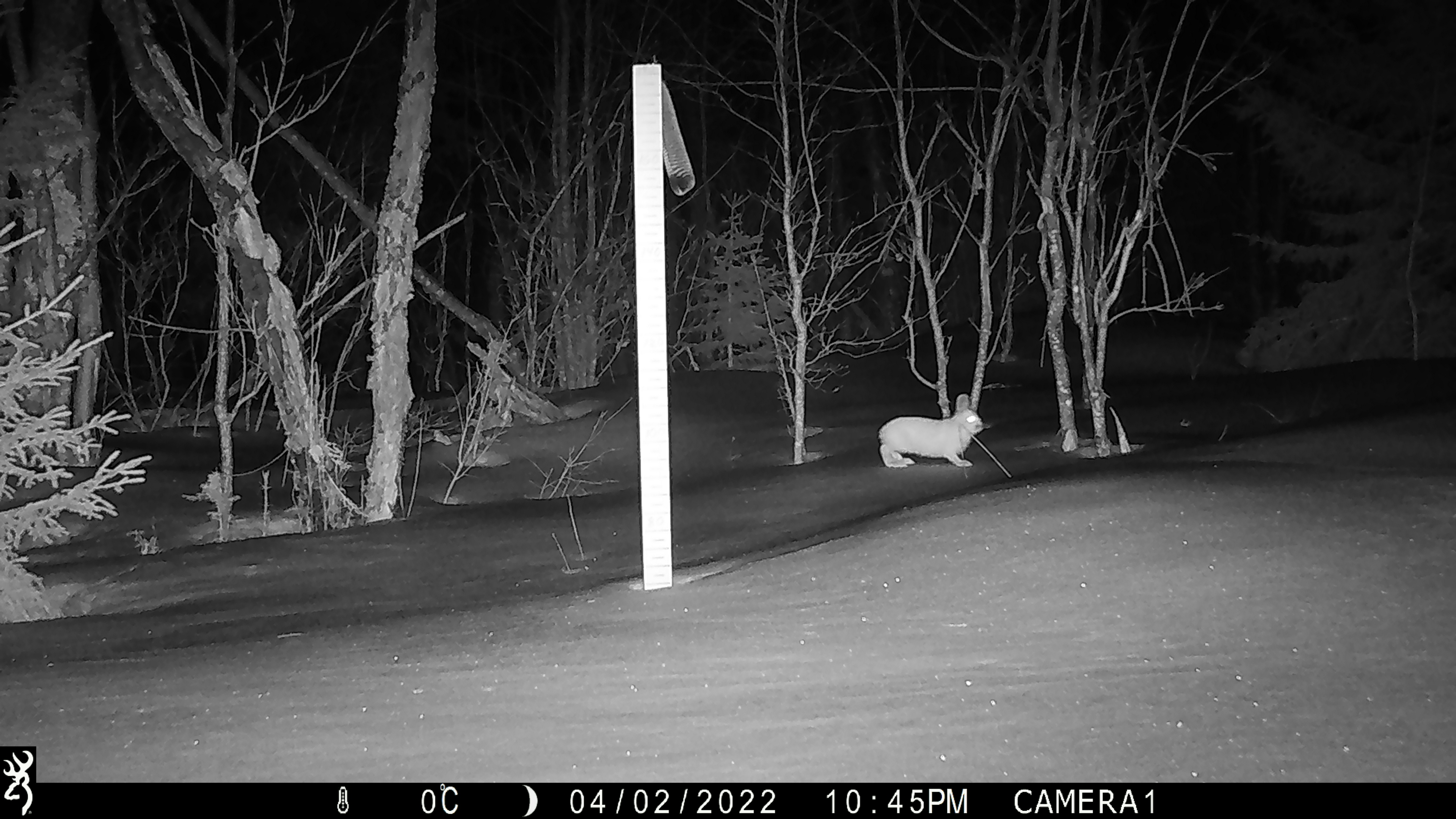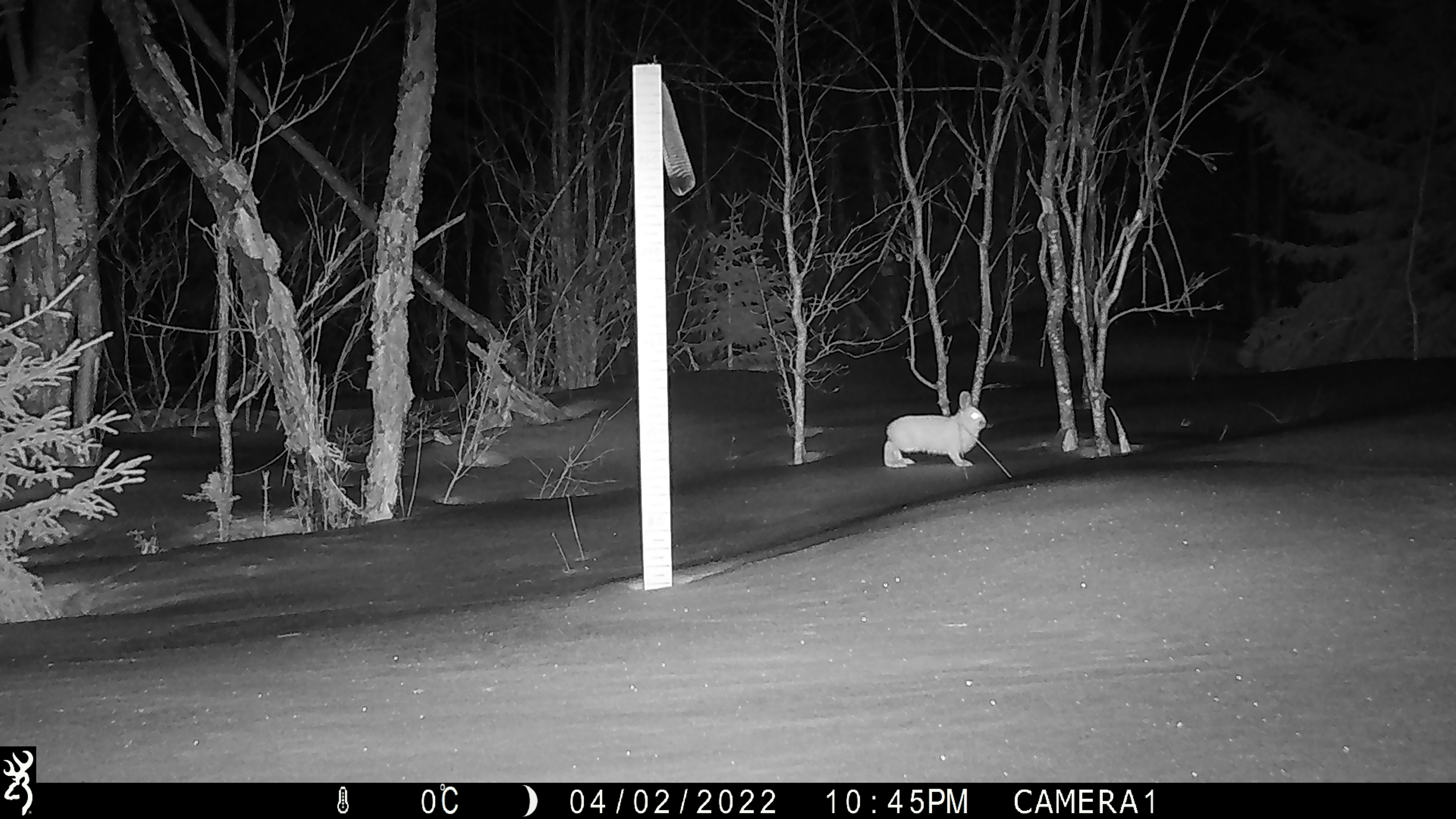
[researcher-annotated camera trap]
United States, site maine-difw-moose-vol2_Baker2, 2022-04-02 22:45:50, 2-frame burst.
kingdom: Animalia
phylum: Chordata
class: Mammalia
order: Lagomorpha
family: Leporidae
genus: Lepus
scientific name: Lepus americanus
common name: snowshoe hare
Snowshoe hare (Lepus americanus).